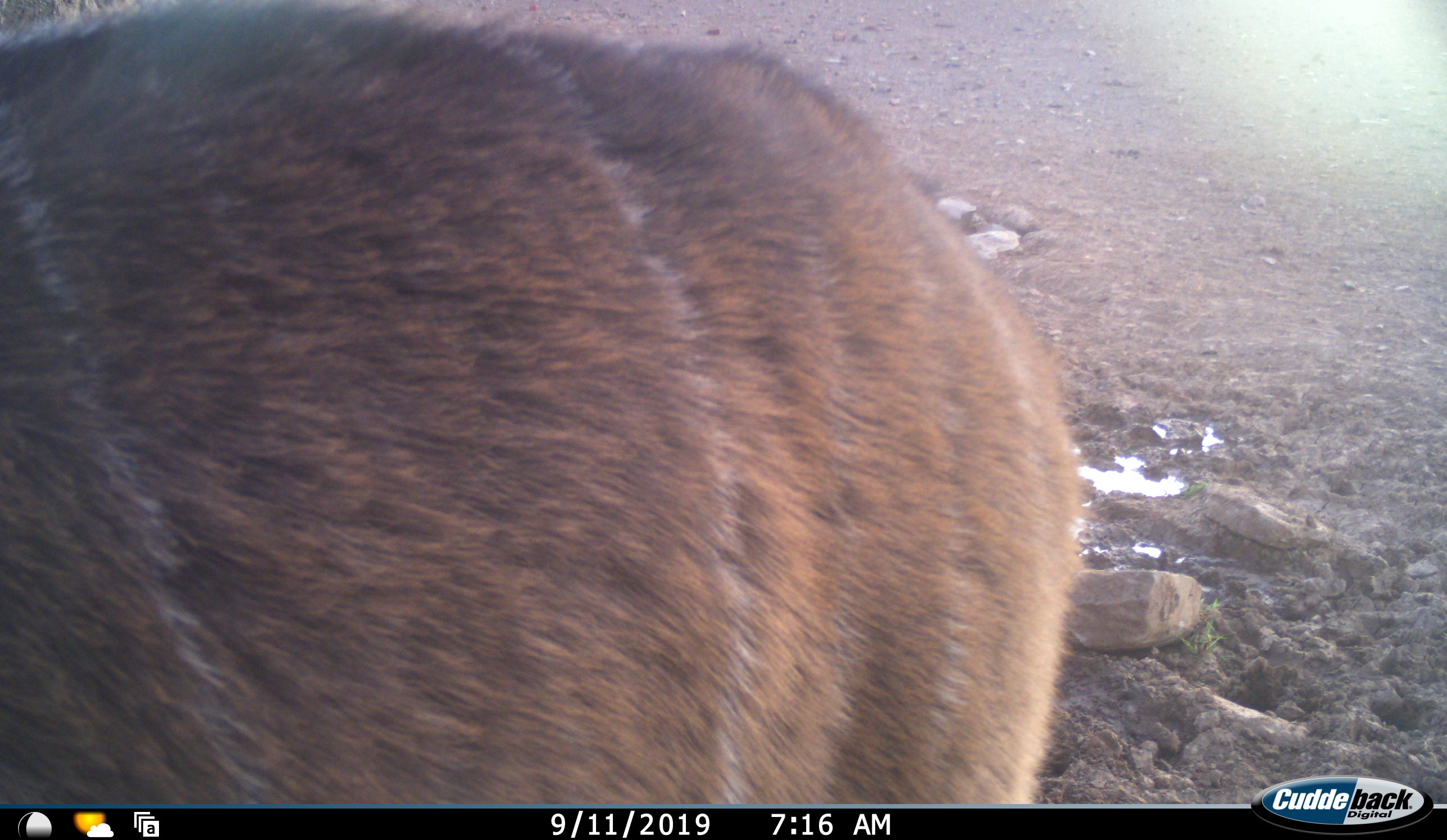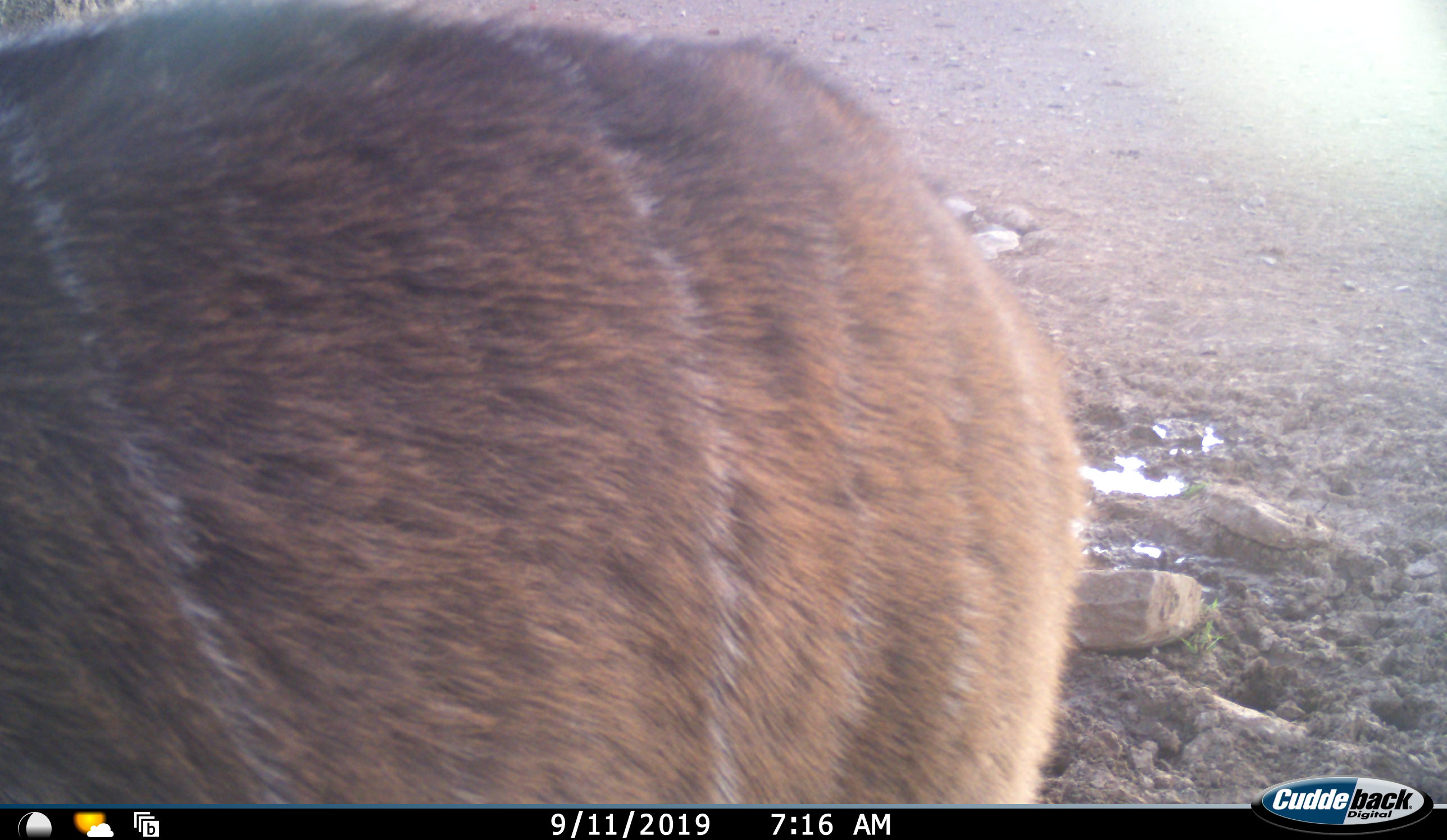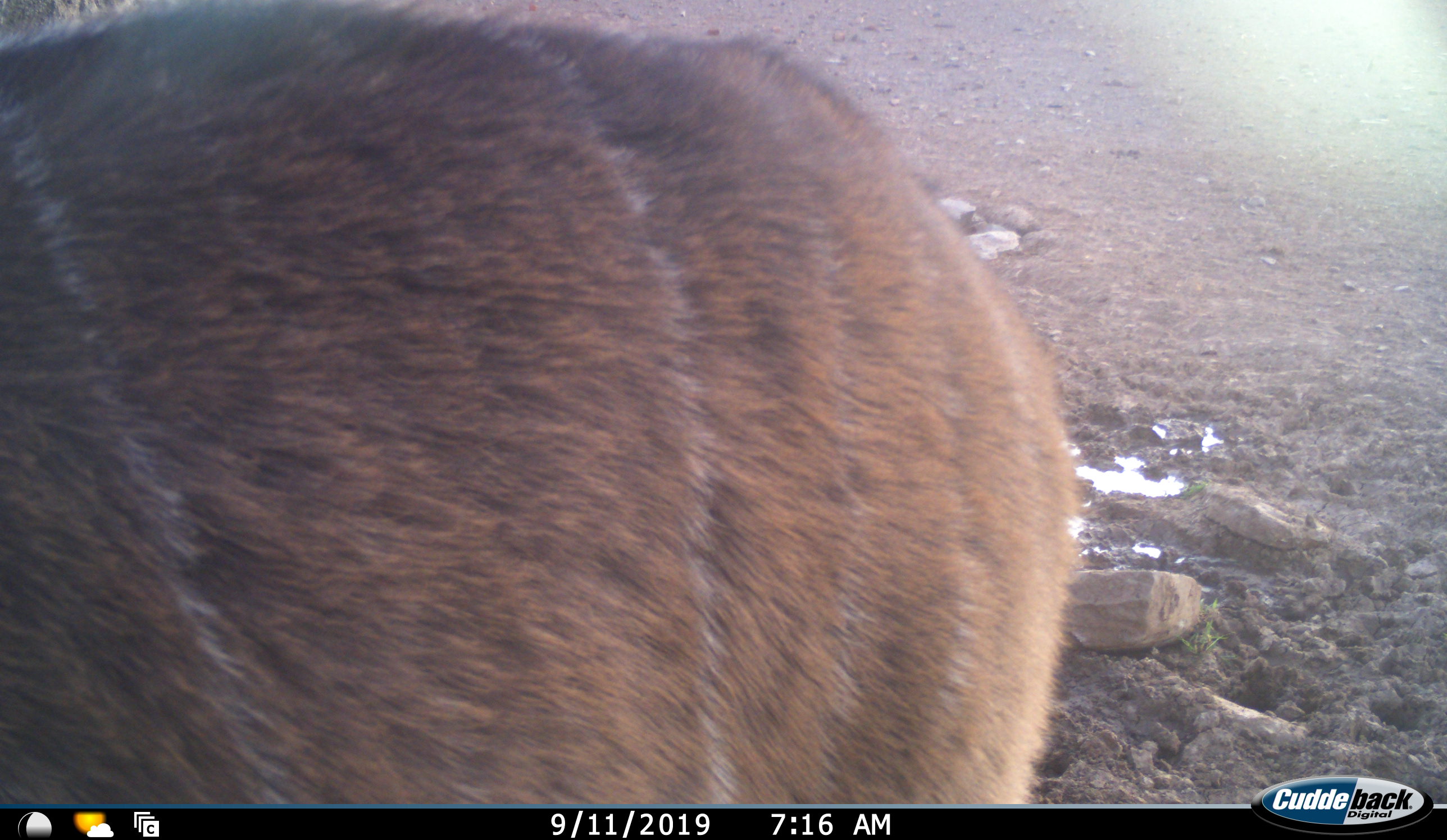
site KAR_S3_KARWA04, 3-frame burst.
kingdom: Animalia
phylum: Chordata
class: Mammalia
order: Artiodactyla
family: Bovidae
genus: Tragelaphus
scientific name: Tragelaphus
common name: kudu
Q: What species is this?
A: Kudu (Tragelaphus).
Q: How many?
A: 1.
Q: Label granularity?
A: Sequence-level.